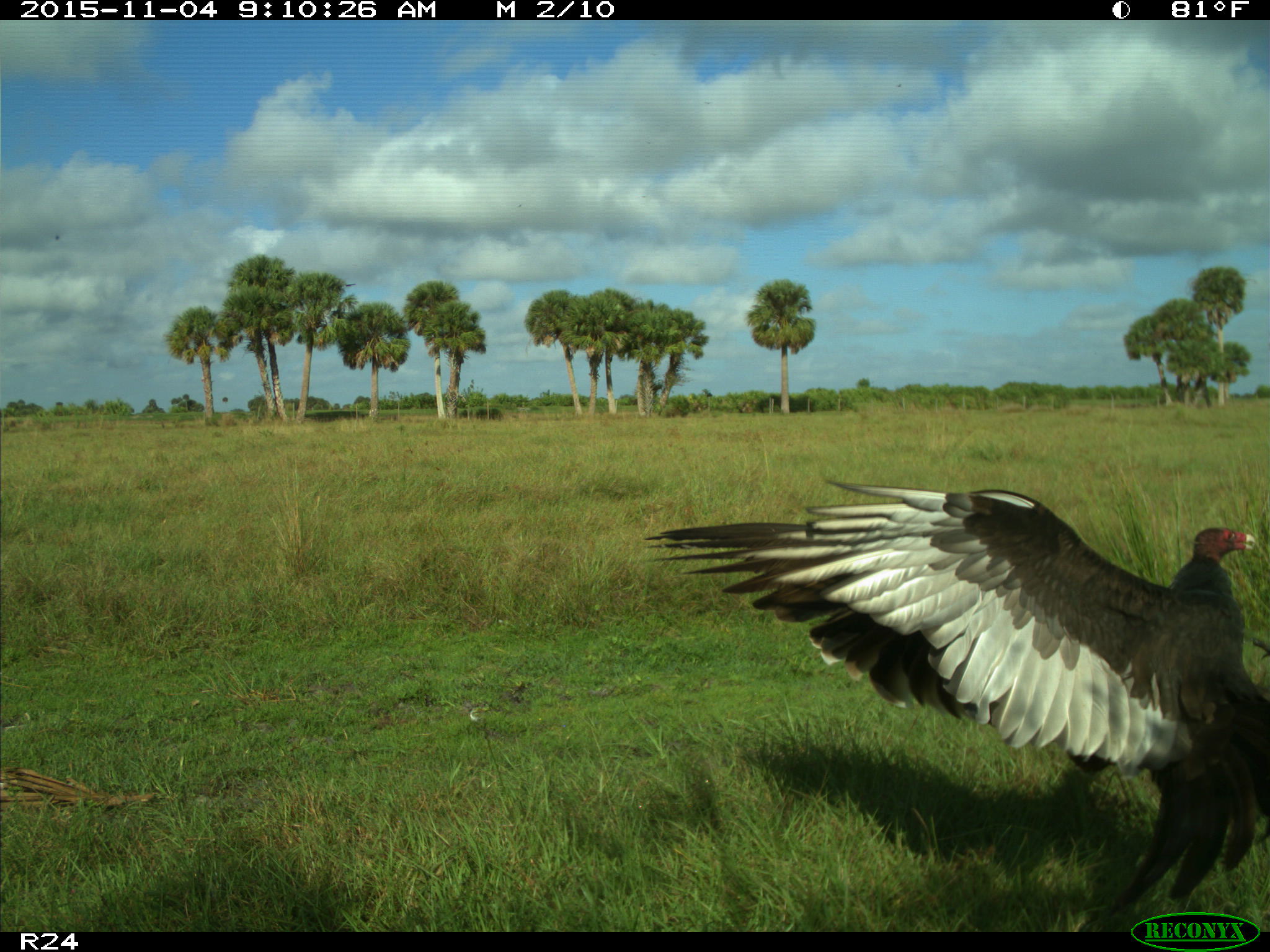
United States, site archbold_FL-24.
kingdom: Animalia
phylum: Chordata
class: Aves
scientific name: Aves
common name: birds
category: unidentified bird